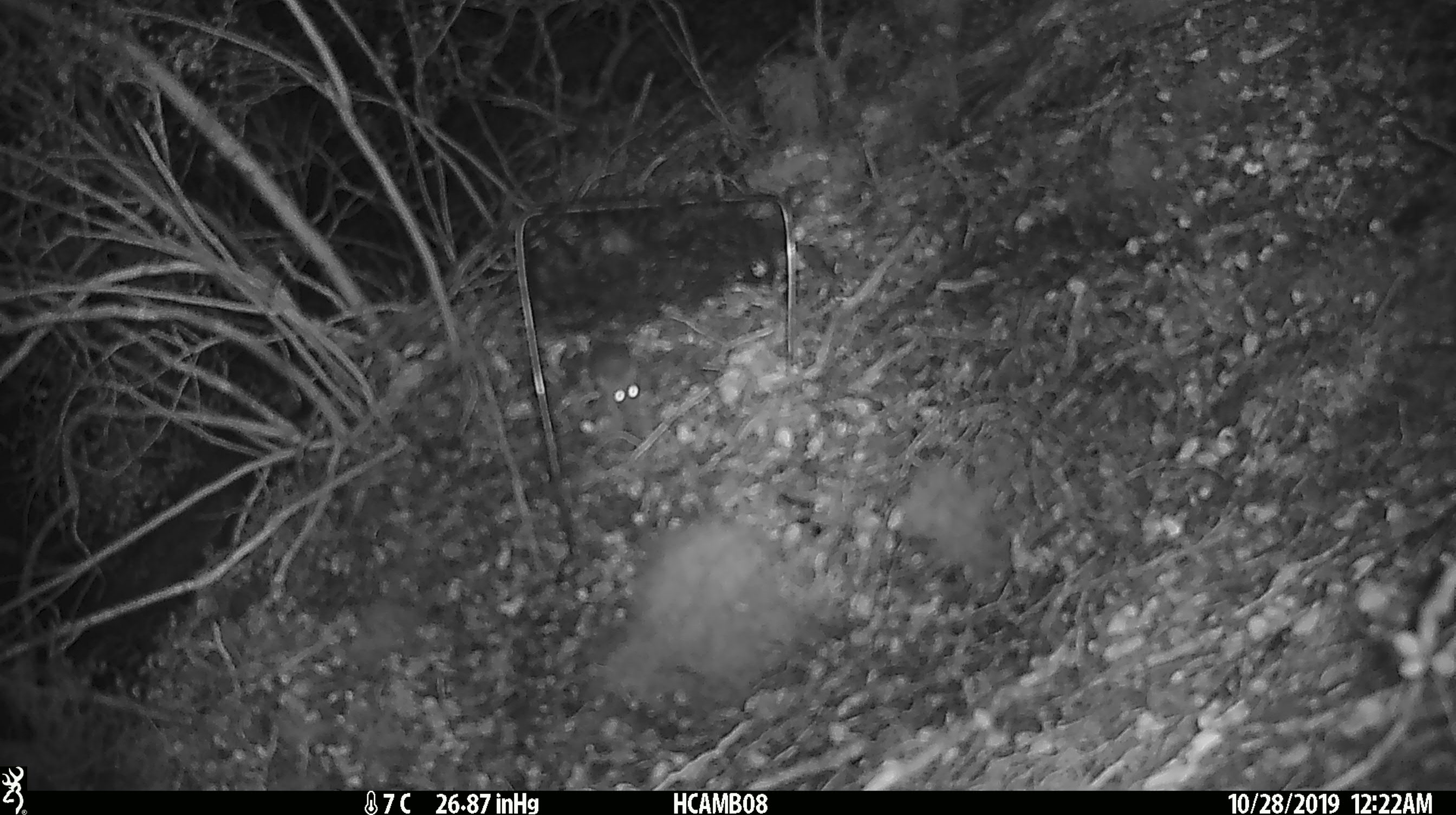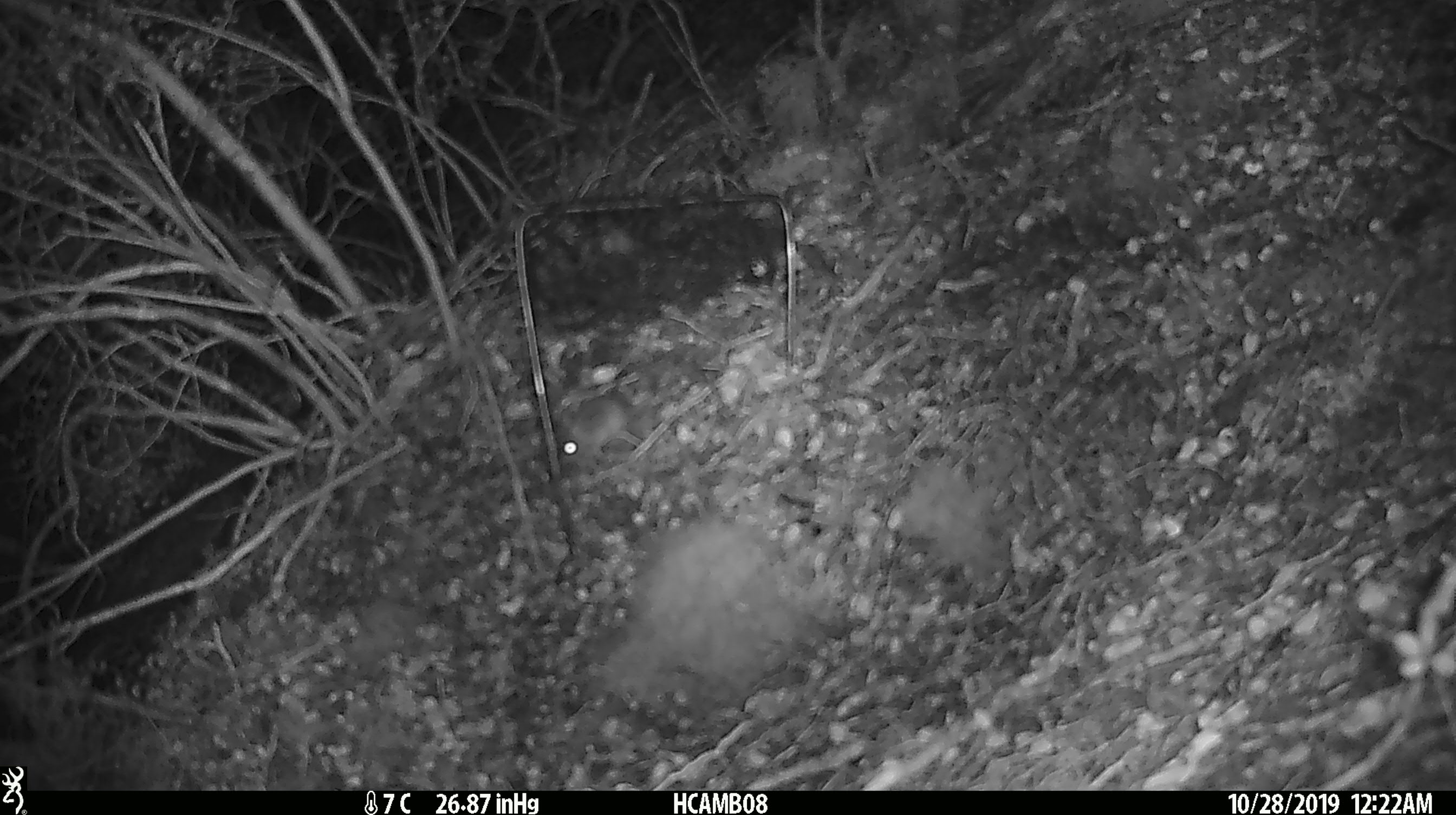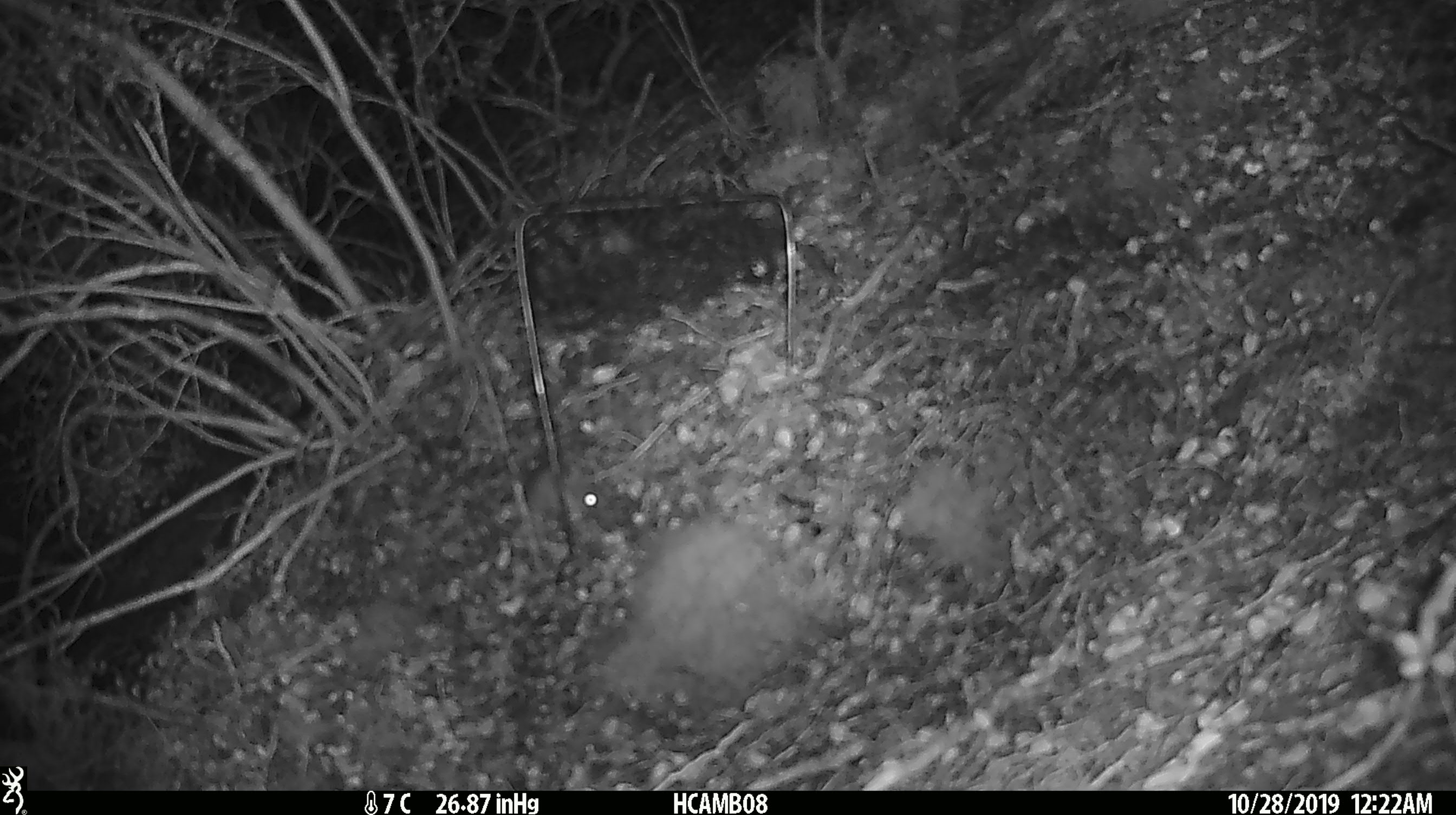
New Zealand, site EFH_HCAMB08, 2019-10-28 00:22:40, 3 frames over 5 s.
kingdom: Animalia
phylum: Chordata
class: Mammalia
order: Rodentia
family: Muridae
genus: Mus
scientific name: Mus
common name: mouse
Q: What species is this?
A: Mouse (Mus).